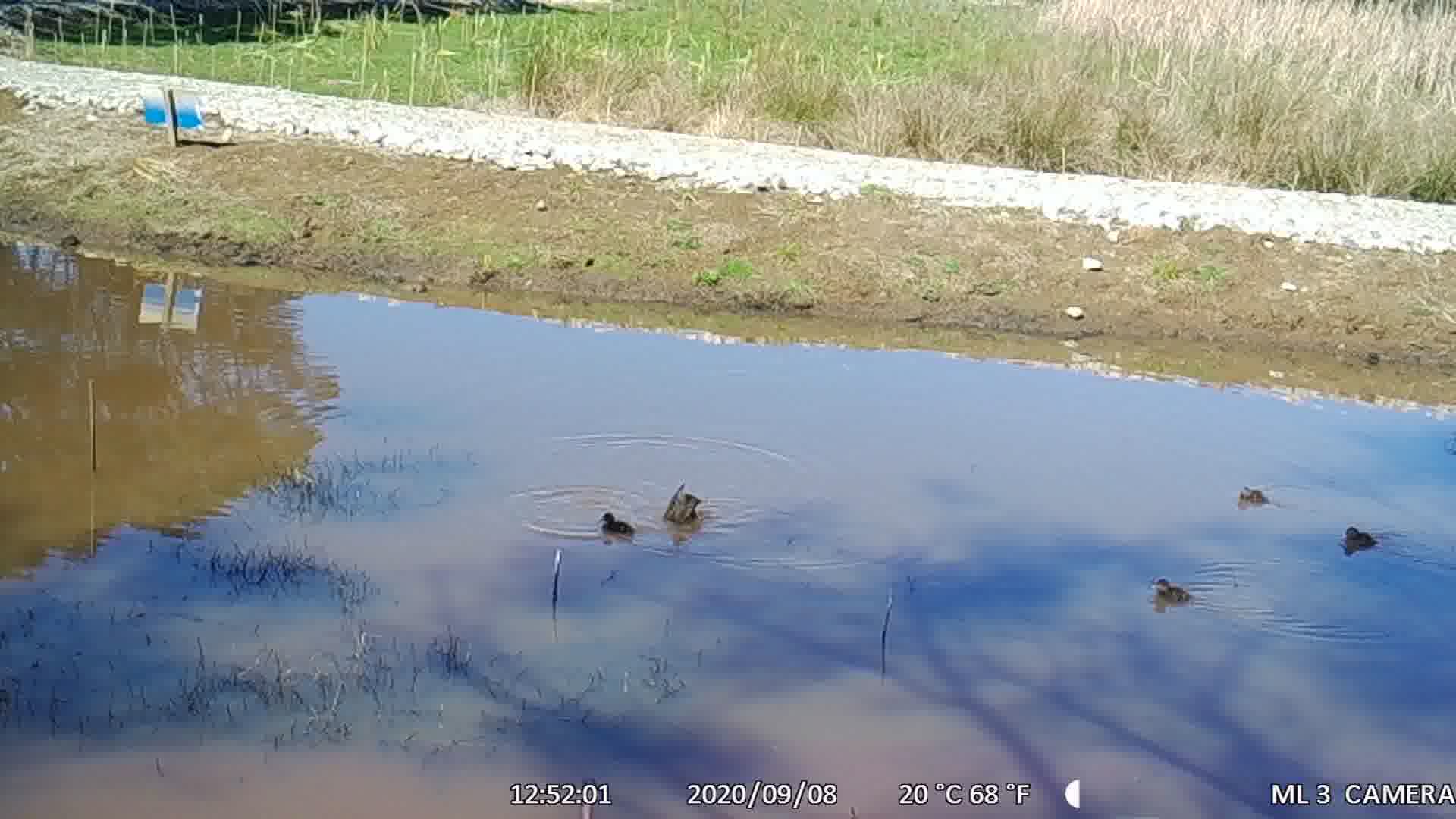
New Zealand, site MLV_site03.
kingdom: Animalia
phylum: Chordata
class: Aves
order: Anseriformes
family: Anatidae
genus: Anas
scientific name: Anas chlorotis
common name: brown teal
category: pateke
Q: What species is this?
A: Pateke (brown teal) (Anas chlorotis).